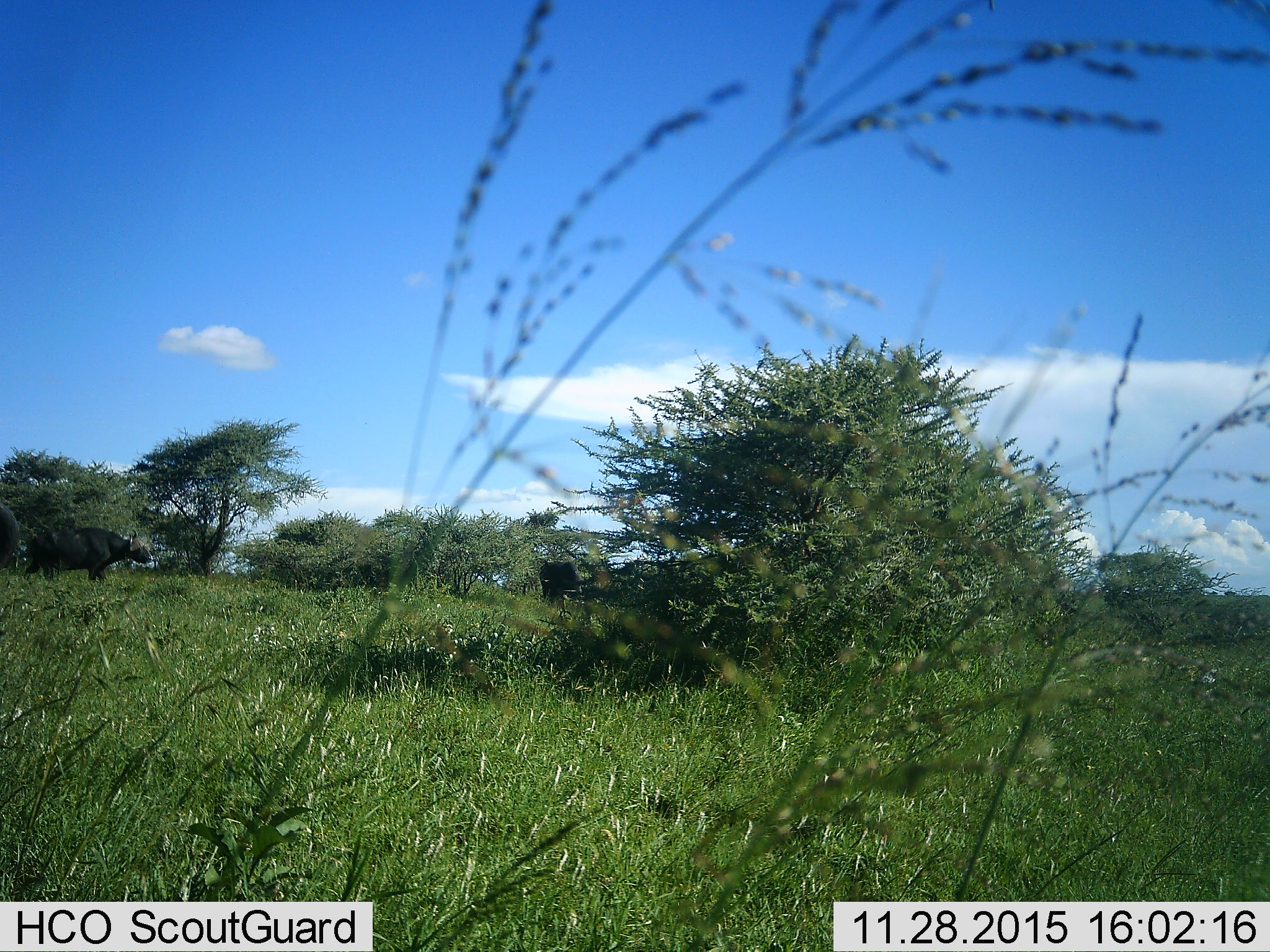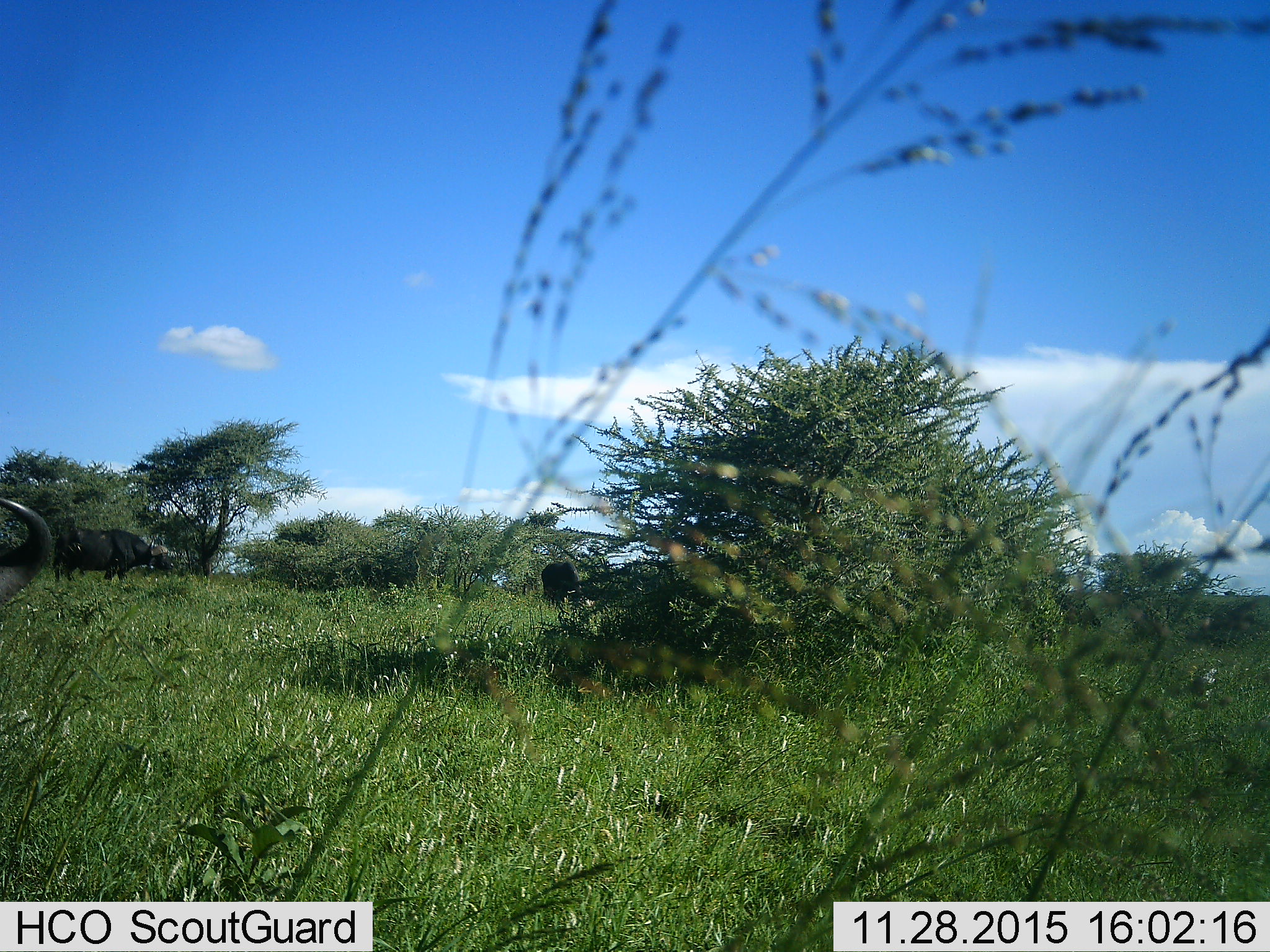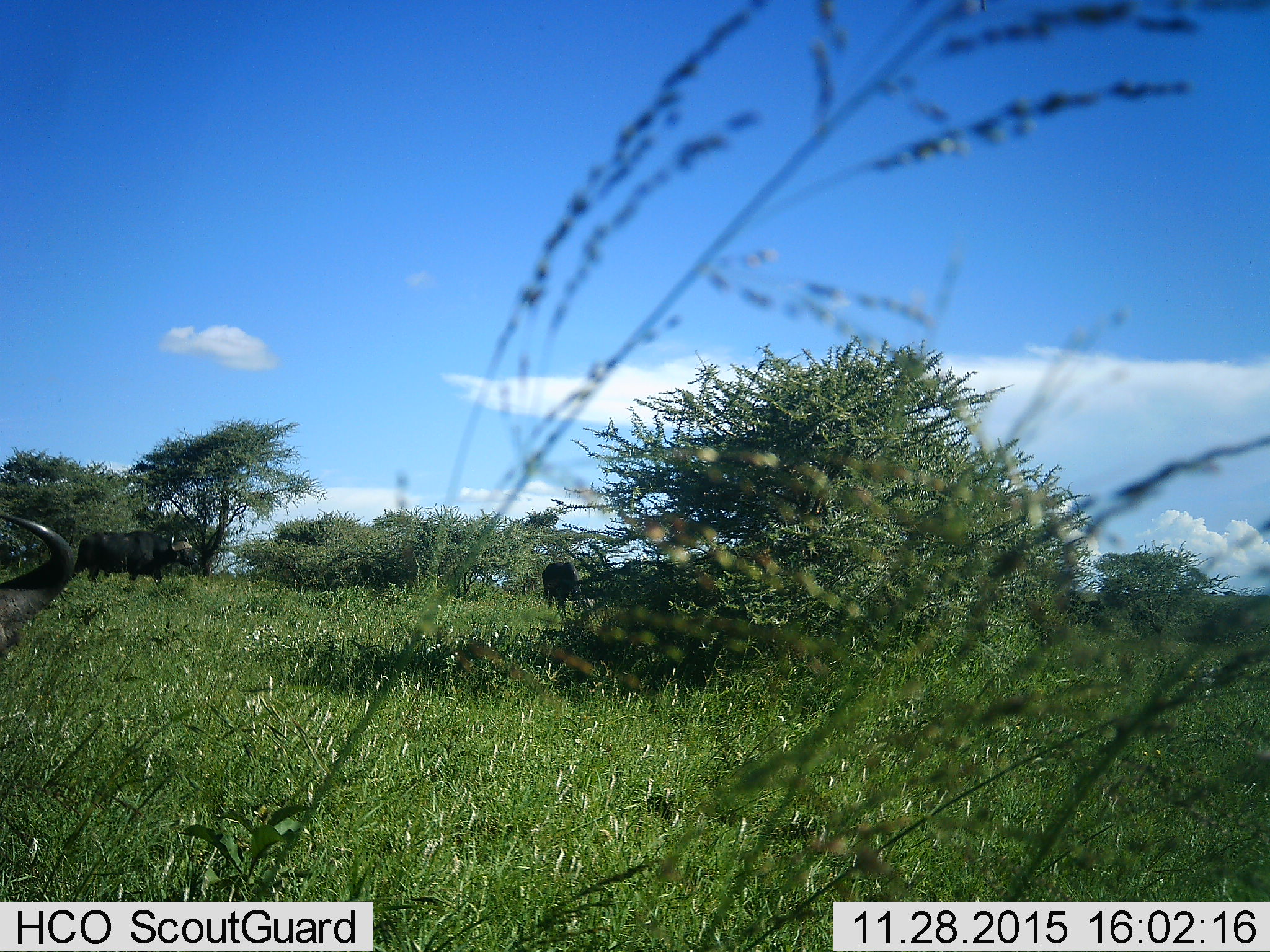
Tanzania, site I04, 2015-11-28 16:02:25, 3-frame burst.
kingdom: Animalia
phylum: Chordata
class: Mammalia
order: Artiodactyla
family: Bovidae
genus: Syncerus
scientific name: Syncerus caffer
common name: cape buffalo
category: buffalo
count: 3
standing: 29%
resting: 0%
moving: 100%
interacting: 0%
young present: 0%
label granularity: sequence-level